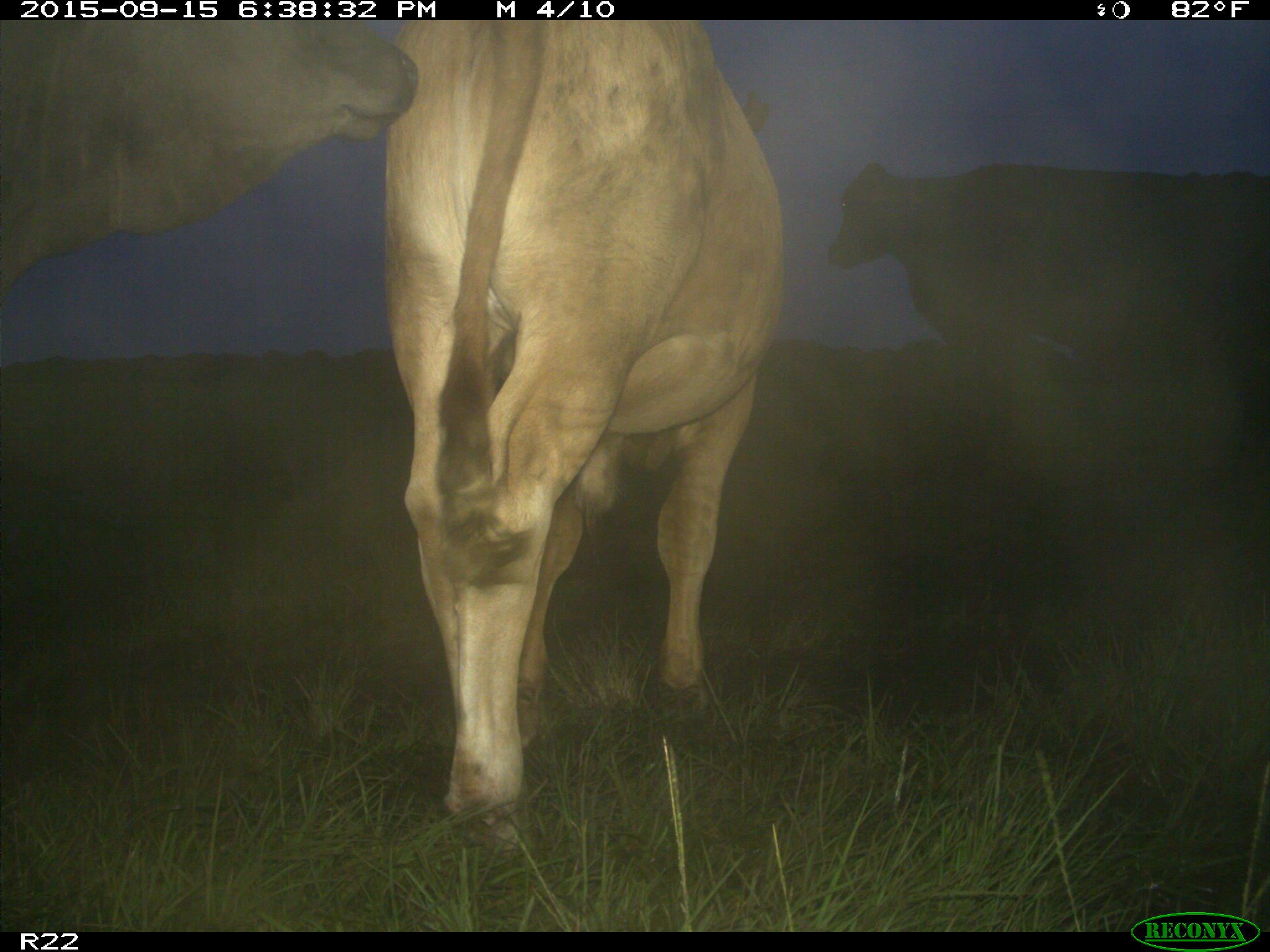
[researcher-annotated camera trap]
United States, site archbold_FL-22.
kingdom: Animalia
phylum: Chordata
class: Mammalia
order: Artiodactyla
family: Bovidae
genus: Bos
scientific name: Bos taurus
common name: domestic cow